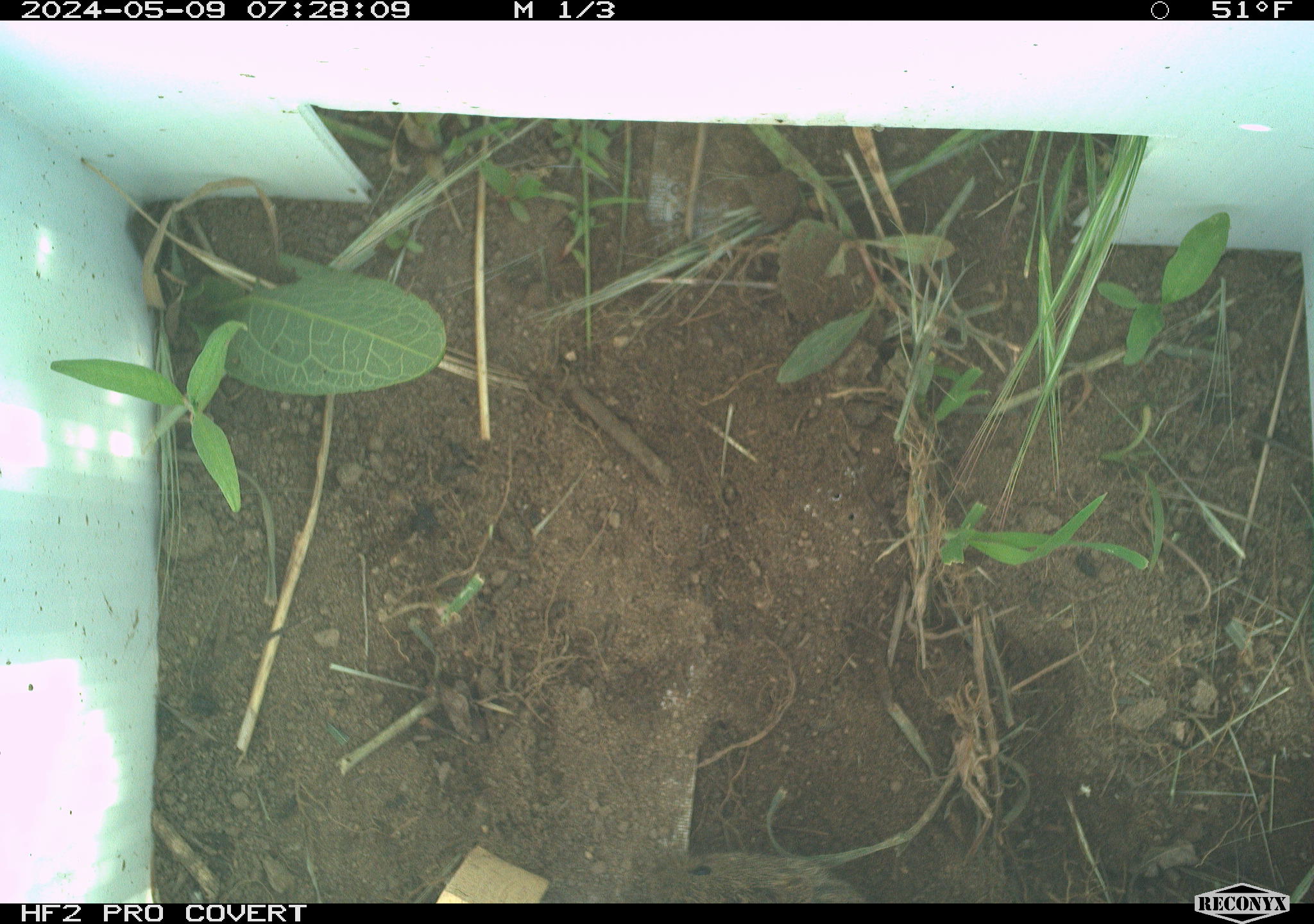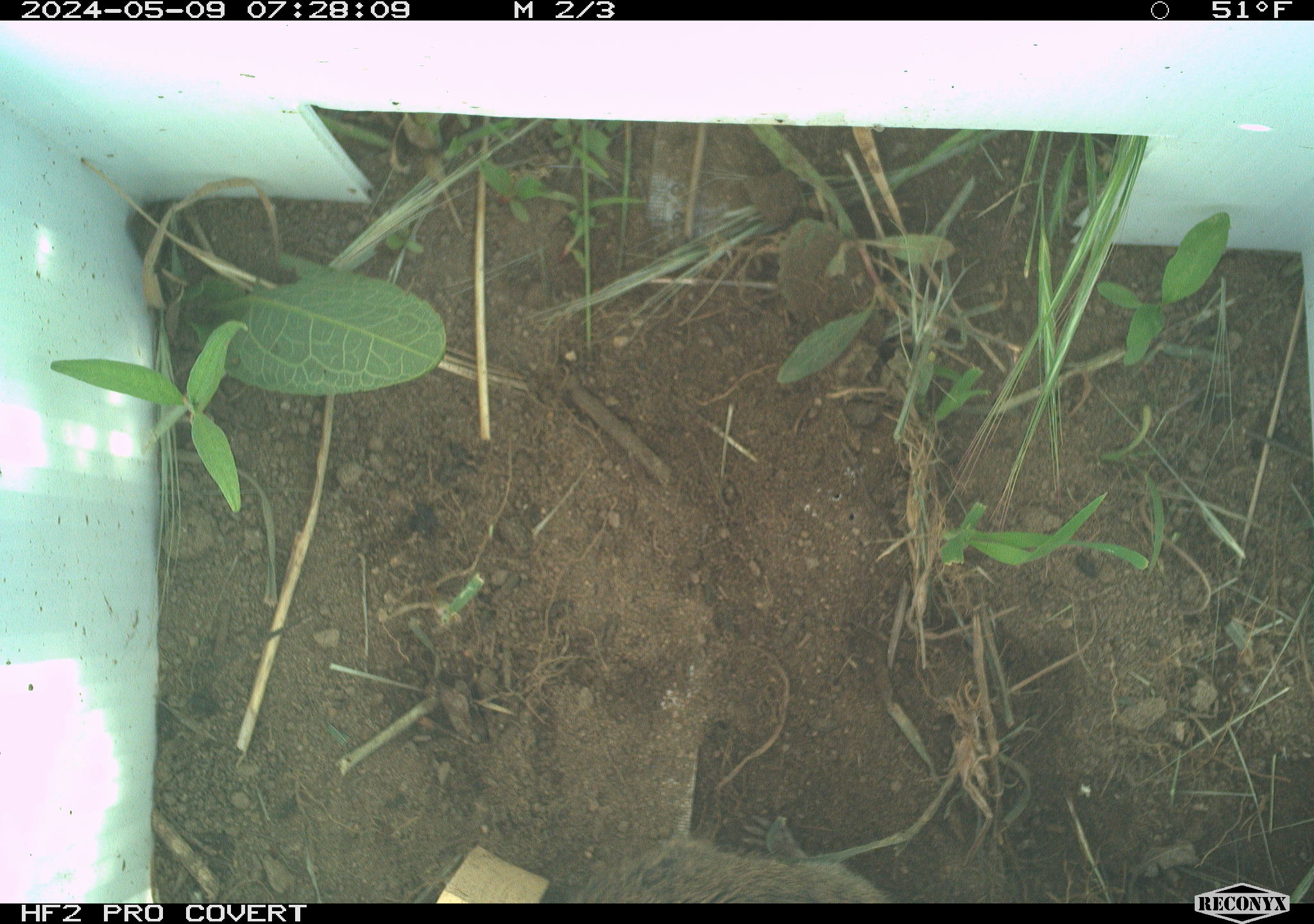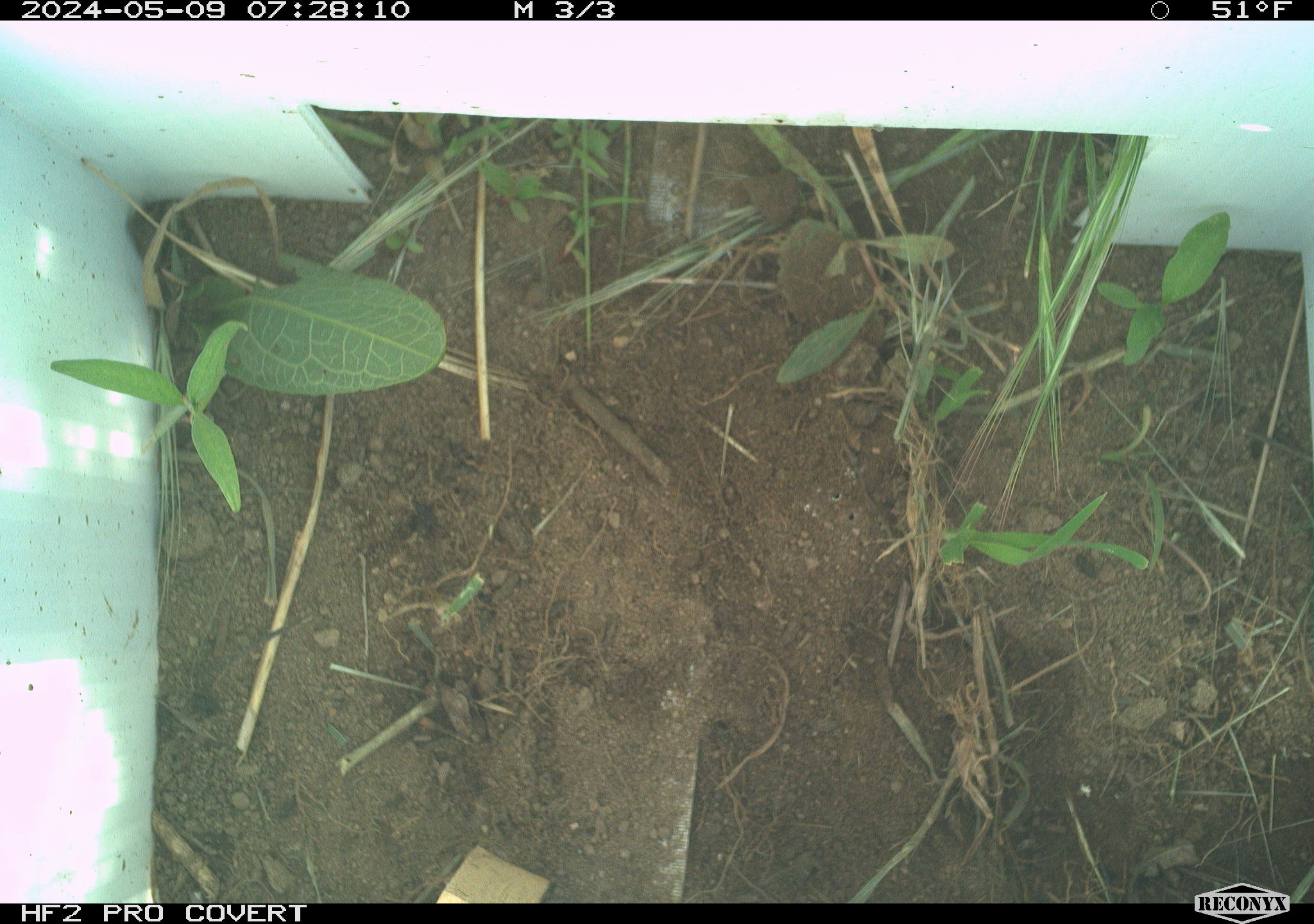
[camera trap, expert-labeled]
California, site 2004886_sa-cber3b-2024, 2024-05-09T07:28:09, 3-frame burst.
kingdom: Animalia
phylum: Chordata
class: Mammalia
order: Rodentia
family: Cricetidae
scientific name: Arvicolinae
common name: voles, lemmings, and muskrats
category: arvicolinae subfamily